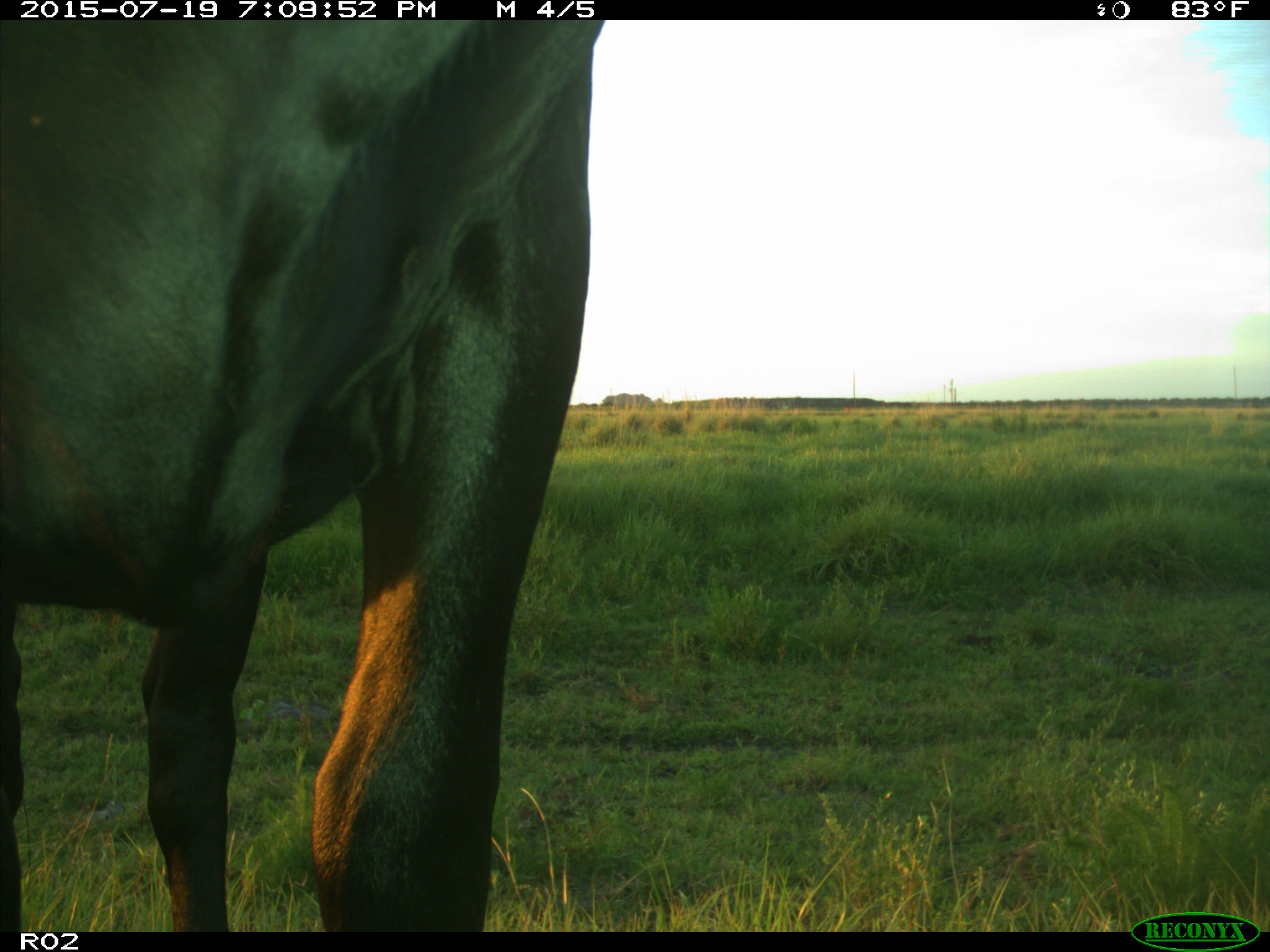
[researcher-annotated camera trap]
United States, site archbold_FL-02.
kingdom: Animalia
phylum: Chordata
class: Mammalia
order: Artiodactyla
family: Bovidae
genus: Bos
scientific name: Bos taurus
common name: domestic cow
Bos taurus (domestic cow).